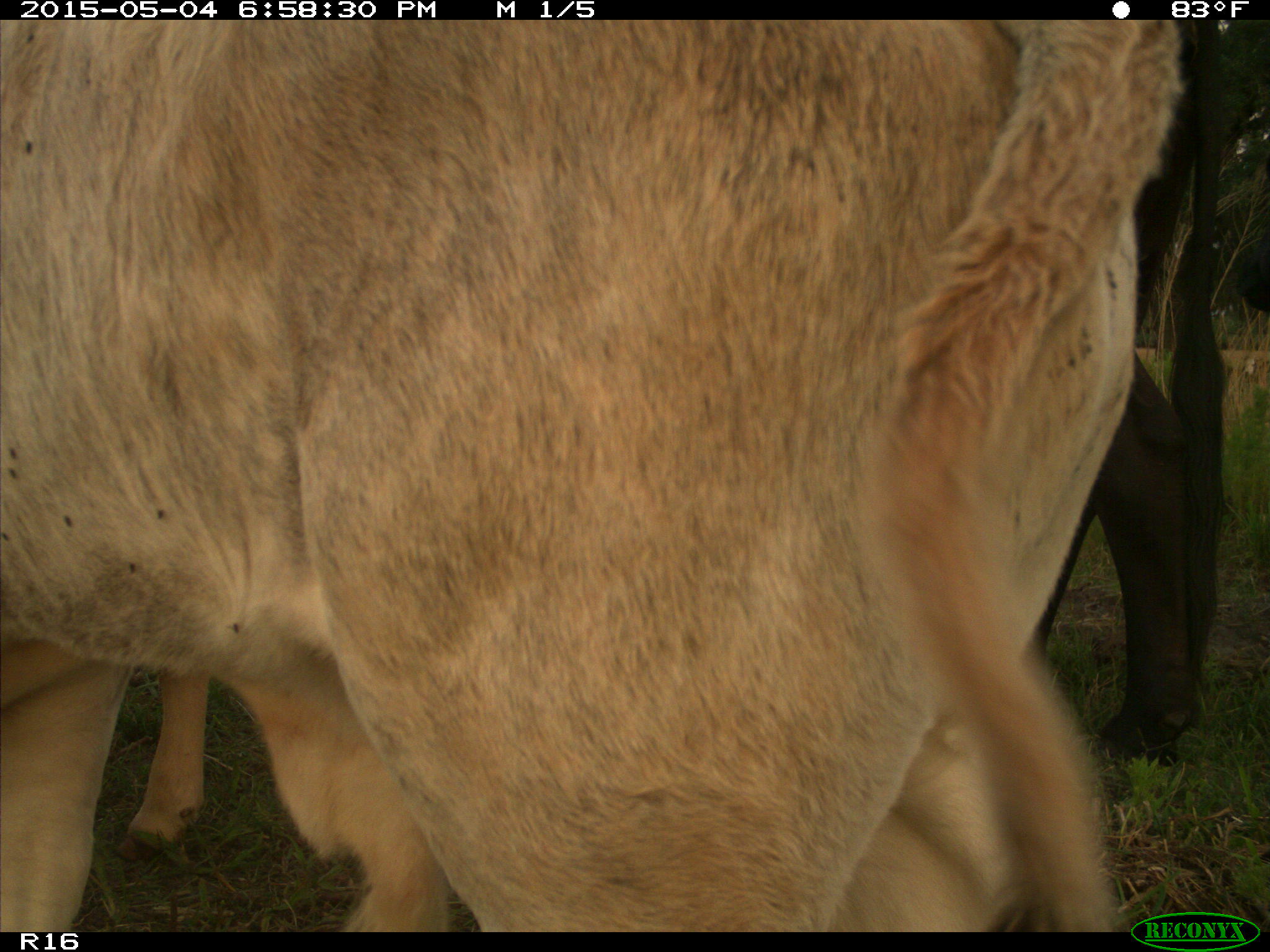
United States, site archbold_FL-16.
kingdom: Animalia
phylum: Chordata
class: Mammalia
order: Artiodactyla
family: Bovidae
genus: Bos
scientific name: Bos taurus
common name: domestic cow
Bos taurus (domestic cow).